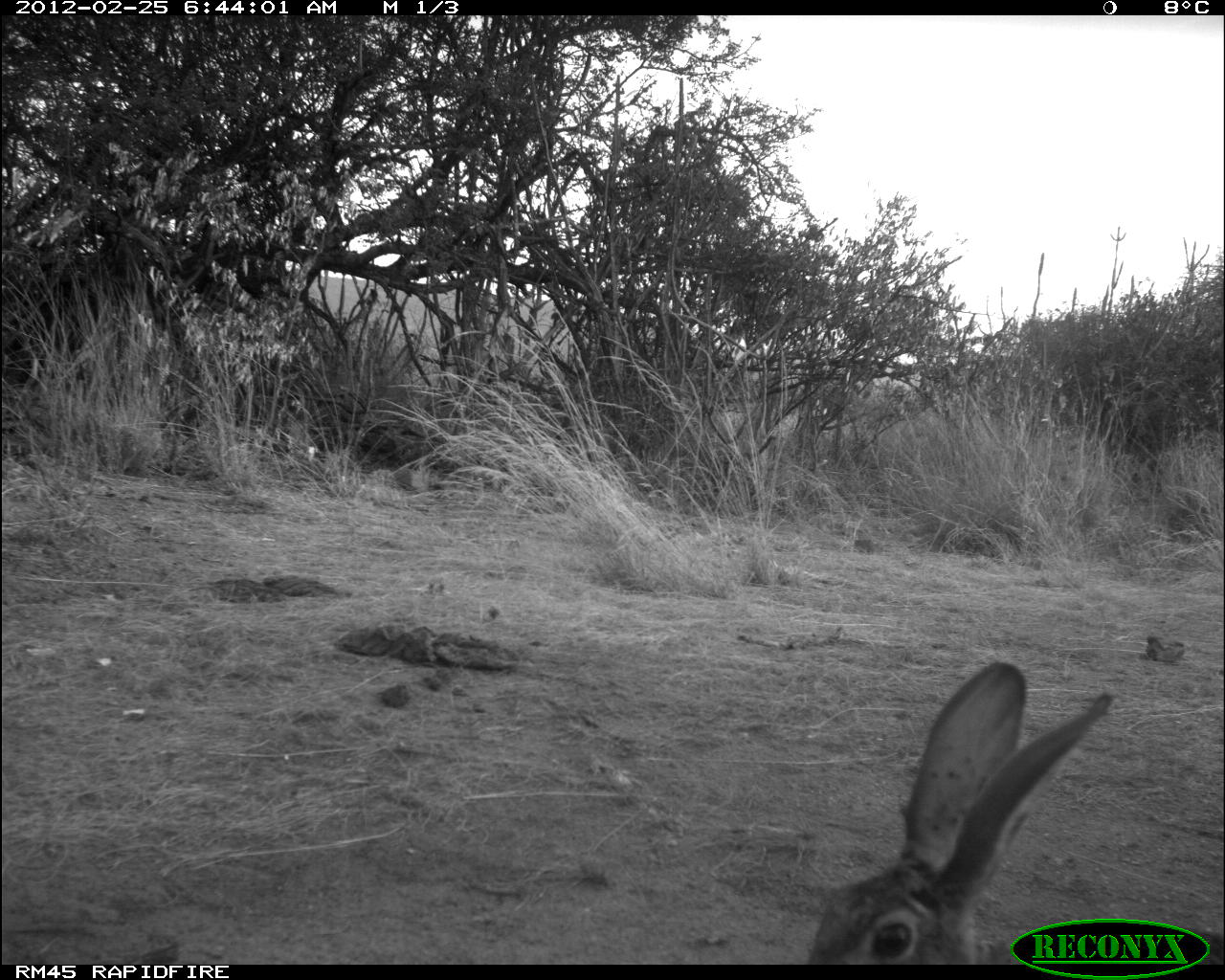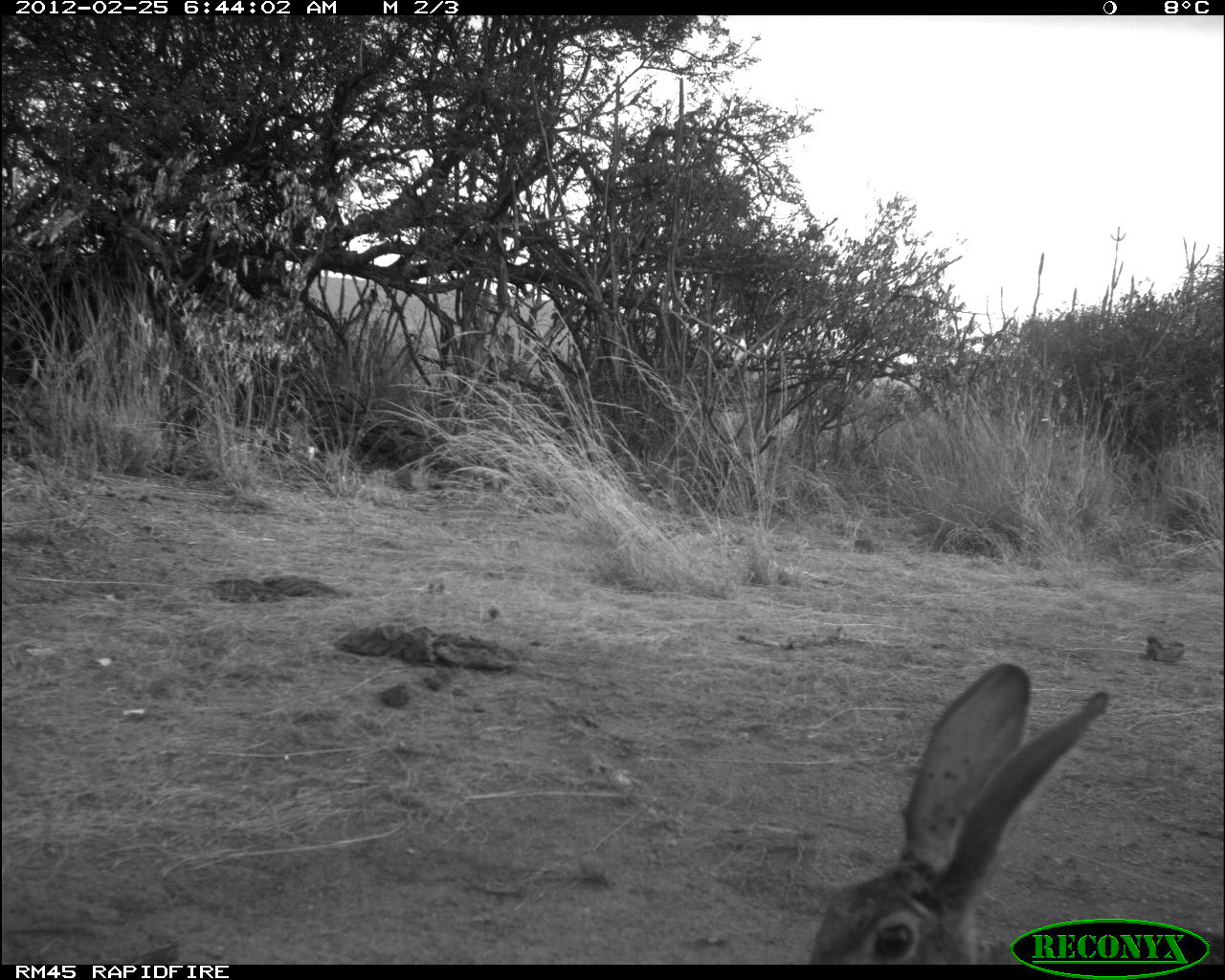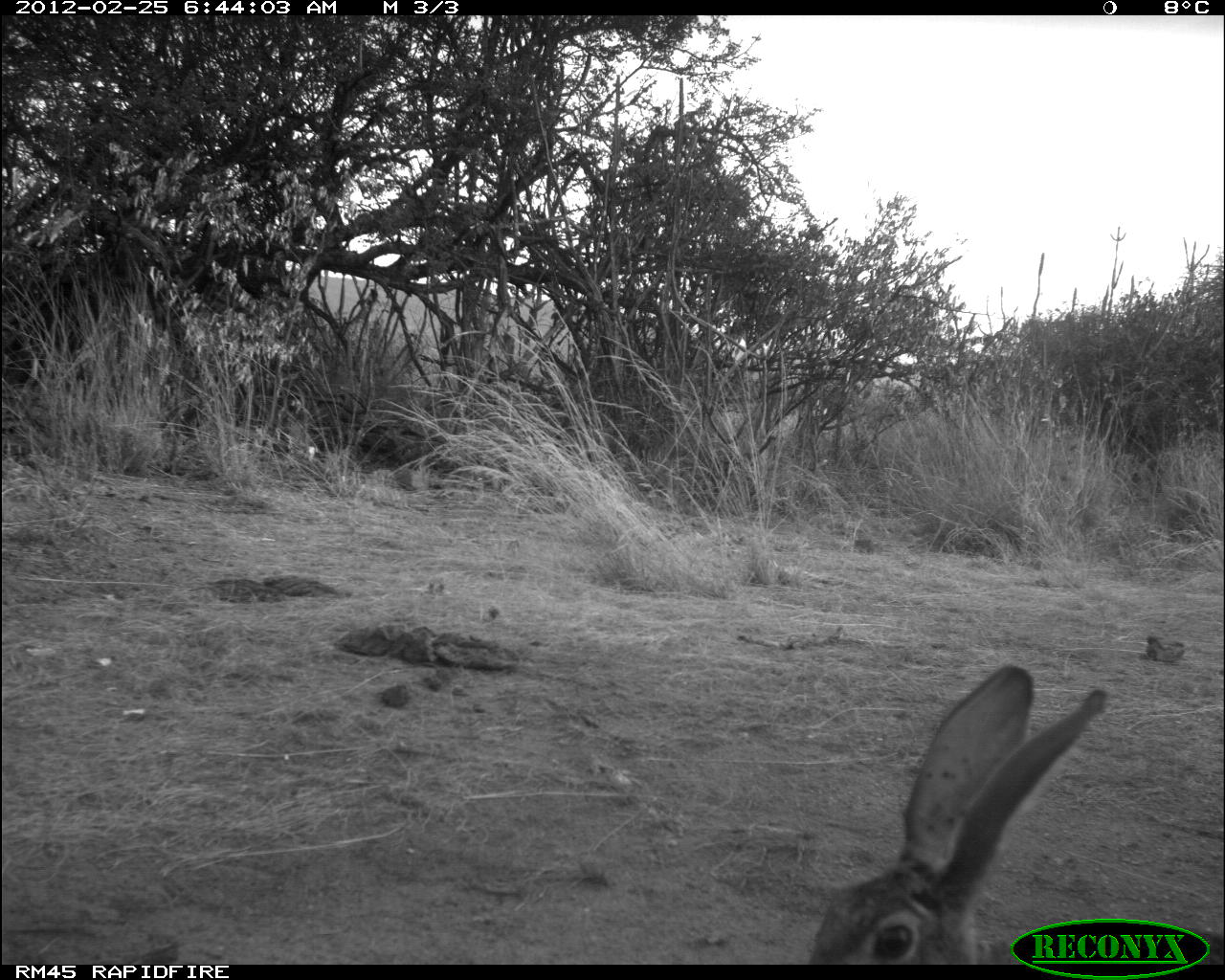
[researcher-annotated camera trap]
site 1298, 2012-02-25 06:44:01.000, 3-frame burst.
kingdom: Animalia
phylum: Chordata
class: Mammalia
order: Lagomorpha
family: Leporidae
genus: Lepus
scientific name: Lepus saxatilis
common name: scrub hare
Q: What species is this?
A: Lepus saxatilis (scrub hare).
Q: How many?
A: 1.